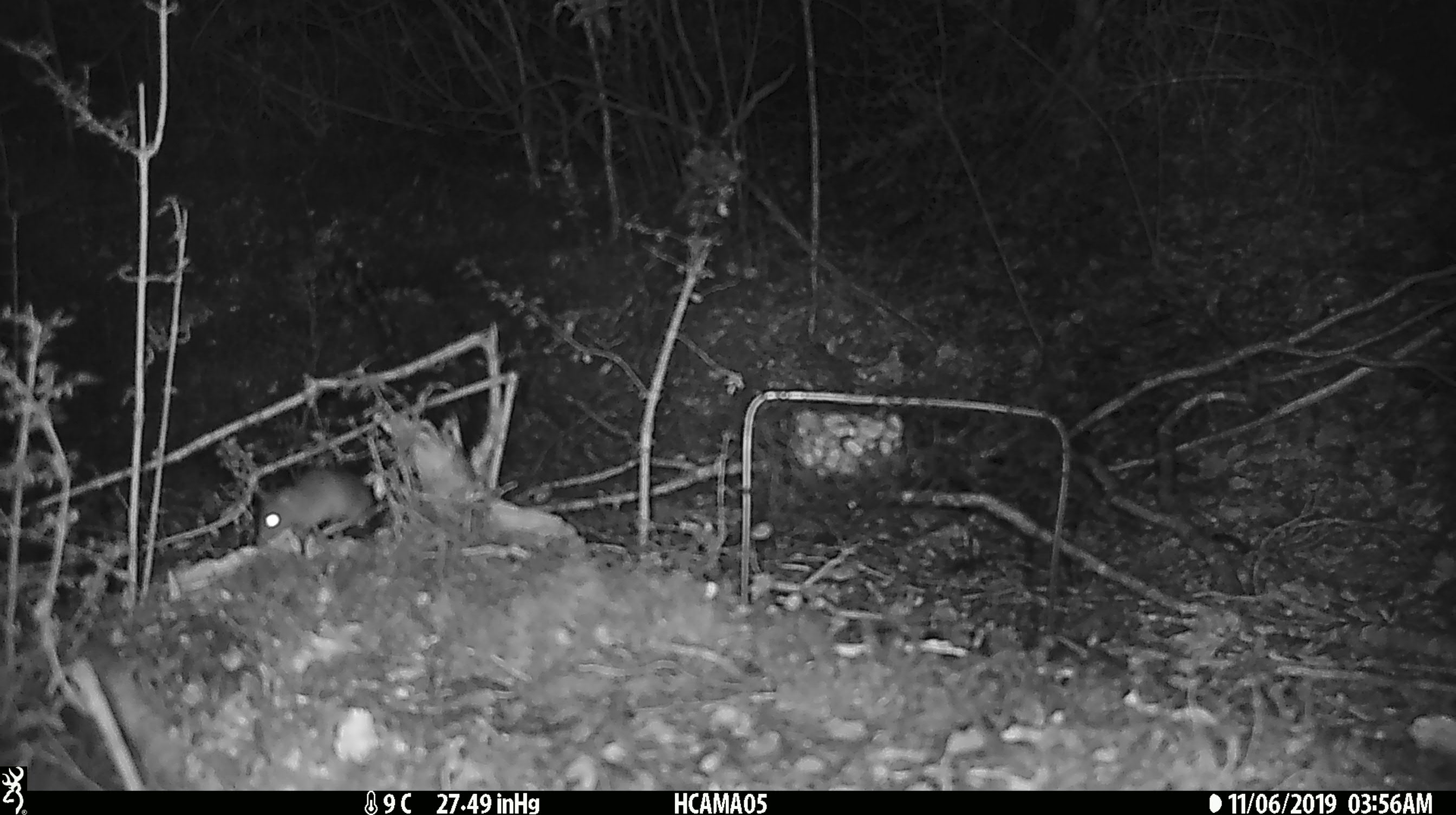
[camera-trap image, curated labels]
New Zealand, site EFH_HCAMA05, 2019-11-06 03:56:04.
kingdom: Animalia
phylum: Chordata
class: Mammalia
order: Rodentia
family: Muridae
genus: Mus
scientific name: Mus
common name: mouse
Mouse (Mus).